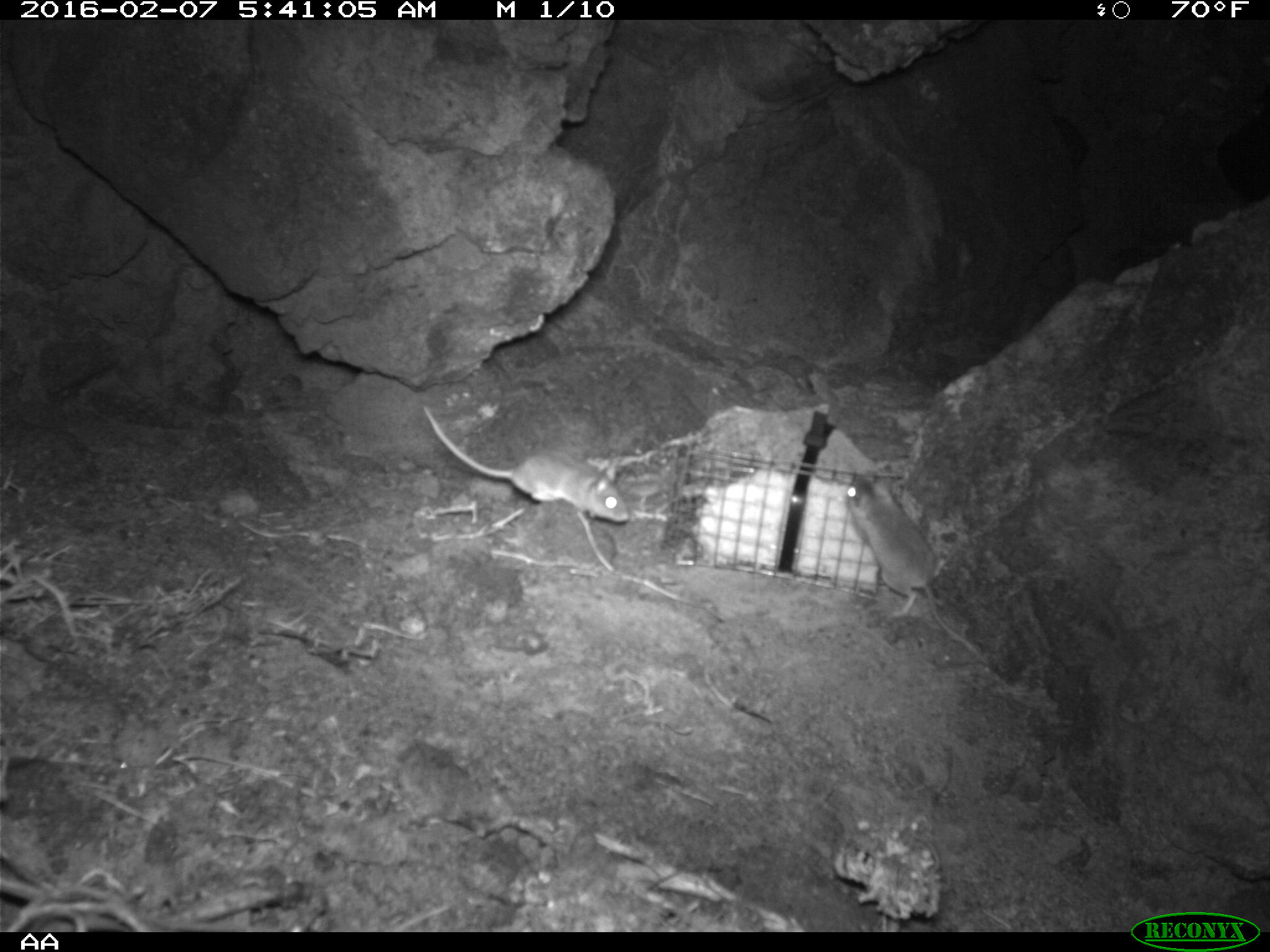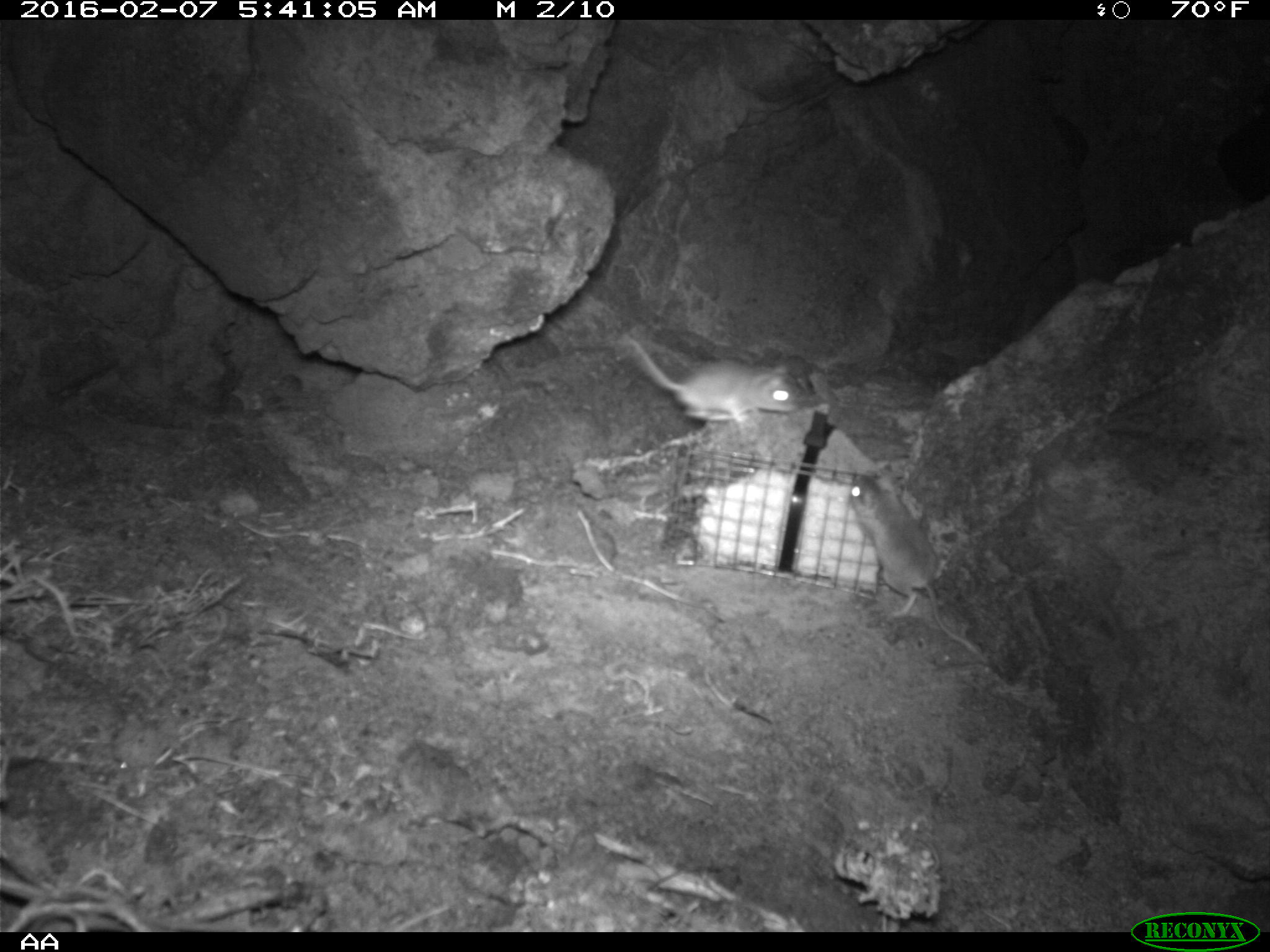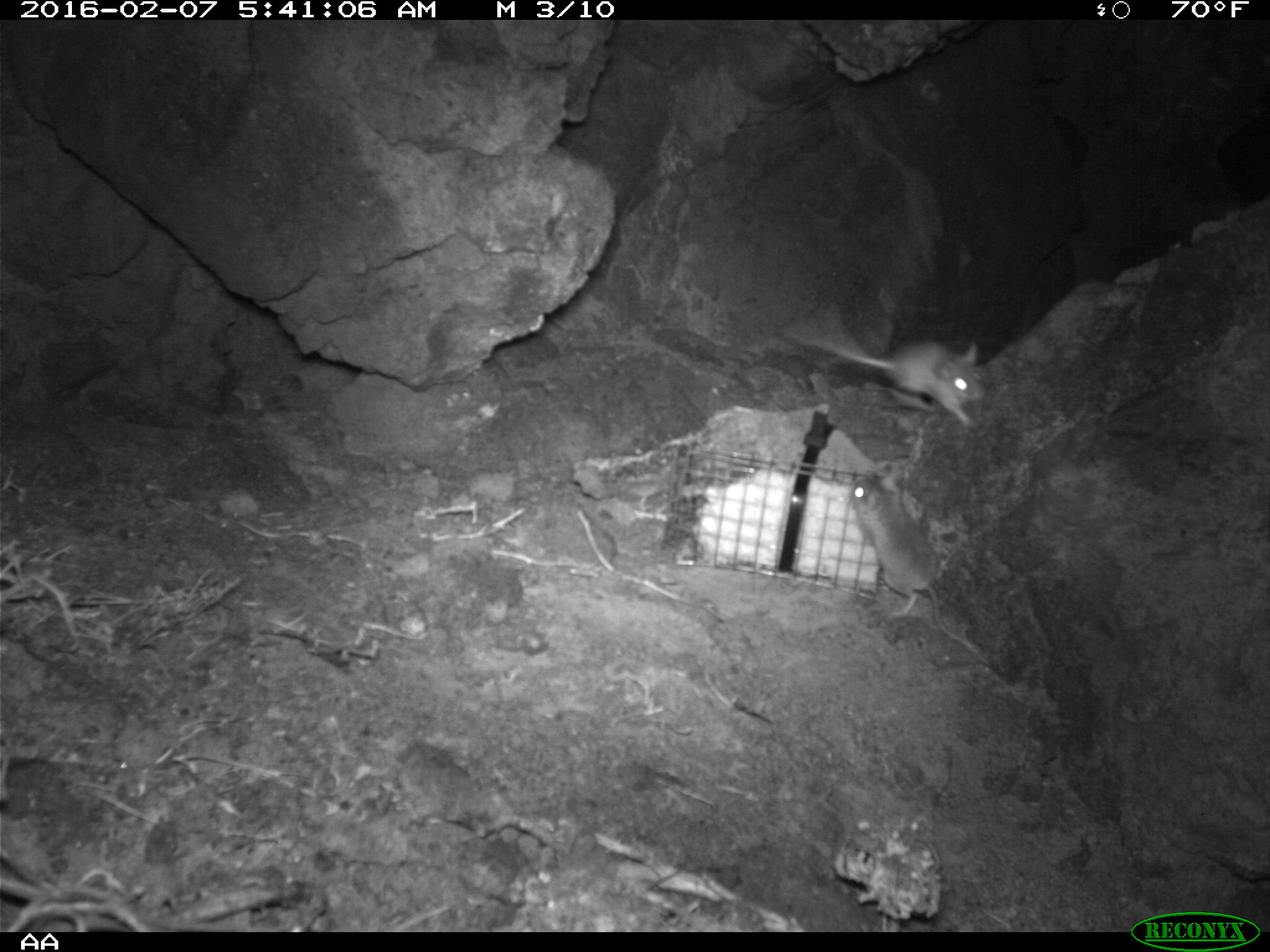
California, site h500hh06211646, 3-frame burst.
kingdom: Animalia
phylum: Chordata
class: Mammalia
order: Rodentia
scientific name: Rodentia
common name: rodent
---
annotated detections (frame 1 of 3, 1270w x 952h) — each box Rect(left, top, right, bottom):
rodent: Rect(843, 474, 983, 663); Rect(420, 399, 633, 522)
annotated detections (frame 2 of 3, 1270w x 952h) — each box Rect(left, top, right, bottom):
rodent: Rect(850, 474, 982, 654); Rect(626, 333, 799, 422)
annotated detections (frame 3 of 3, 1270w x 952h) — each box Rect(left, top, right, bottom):
rodent: Rect(849, 472, 986, 662); Rect(778, 318, 987, 428)